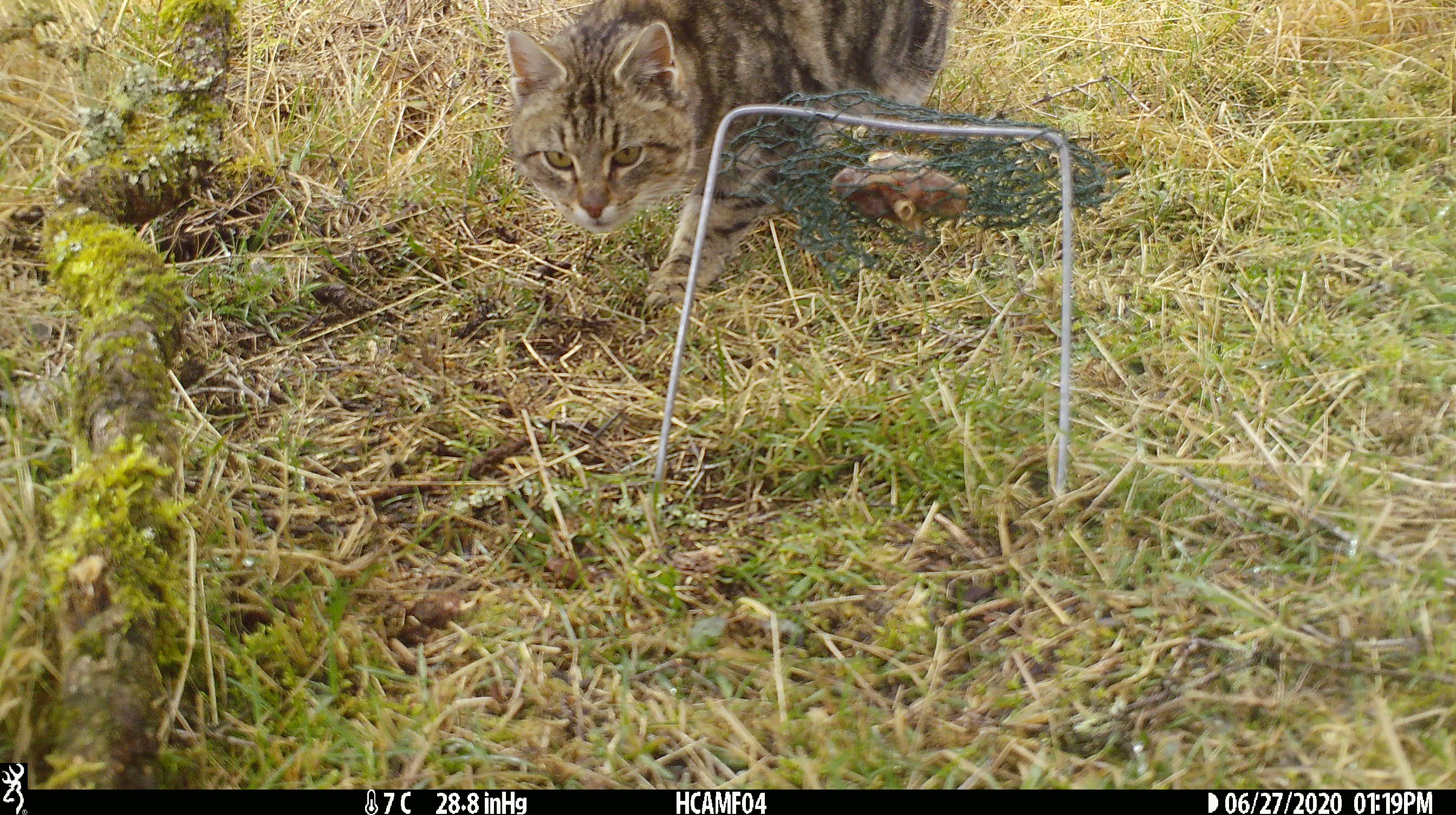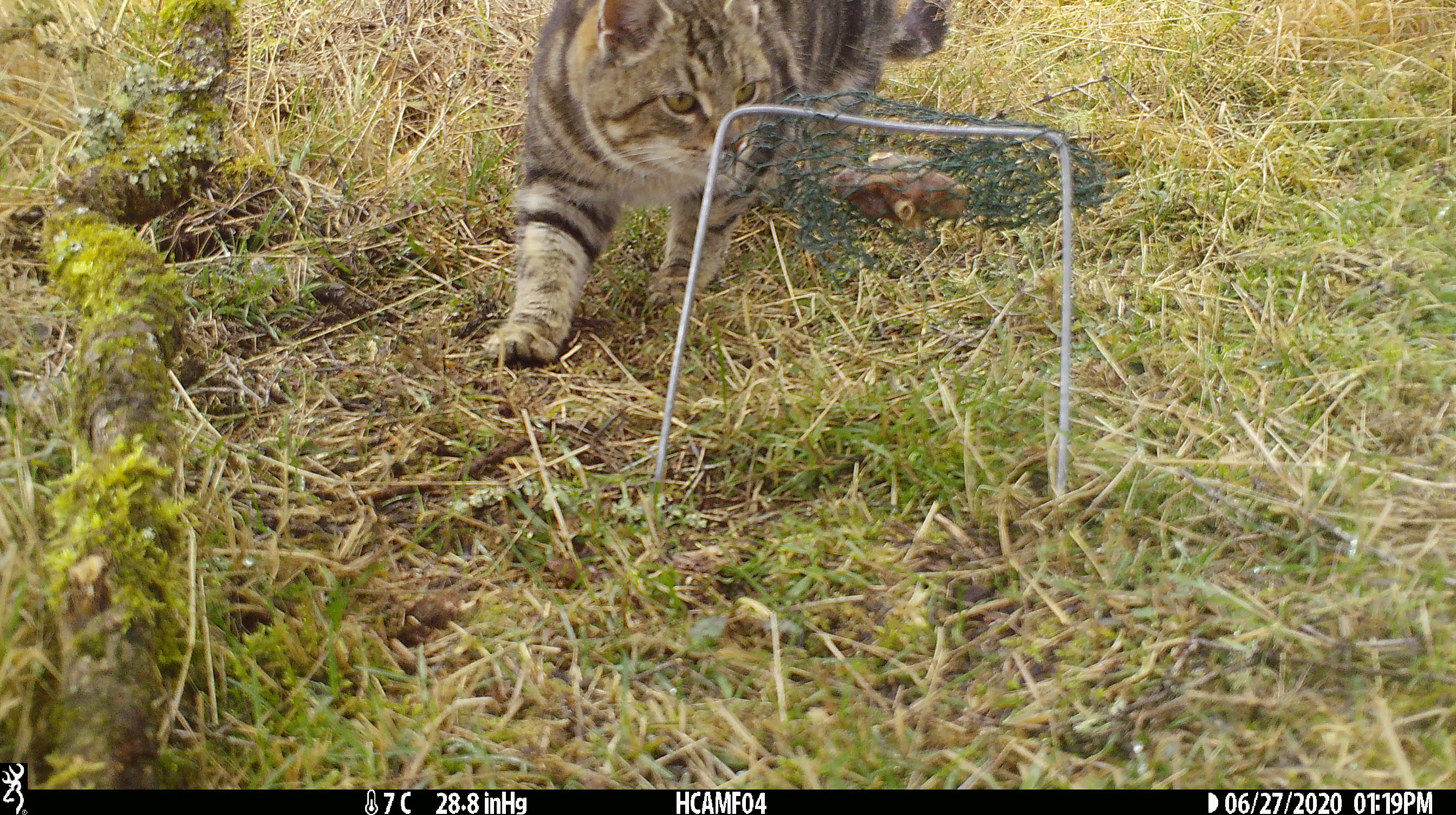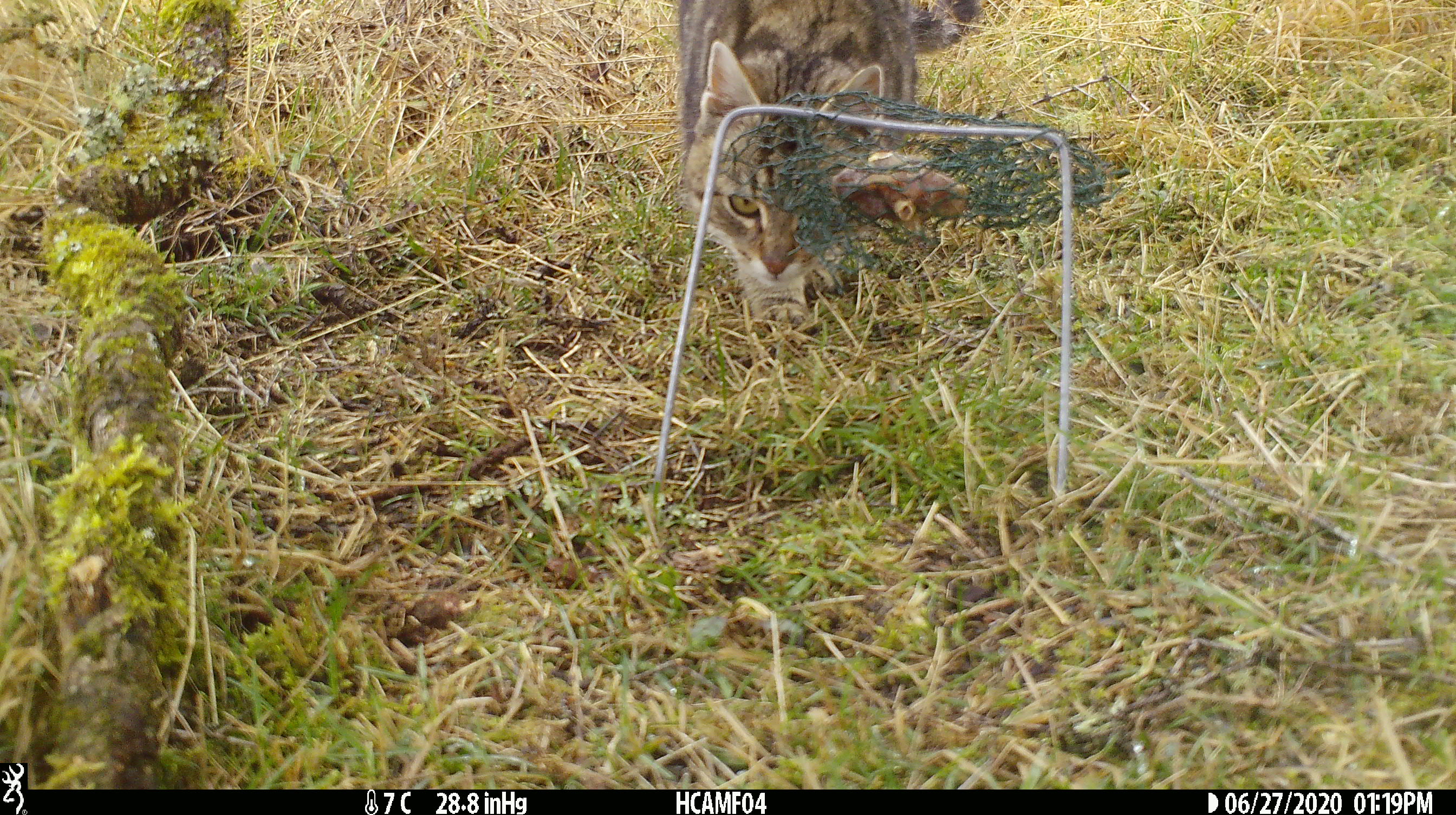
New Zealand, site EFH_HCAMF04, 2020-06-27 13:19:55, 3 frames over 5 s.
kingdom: Animalia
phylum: Chordata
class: Mammalia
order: Carnivora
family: Felidae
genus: Felis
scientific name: Felis catus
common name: domestic cat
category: cat